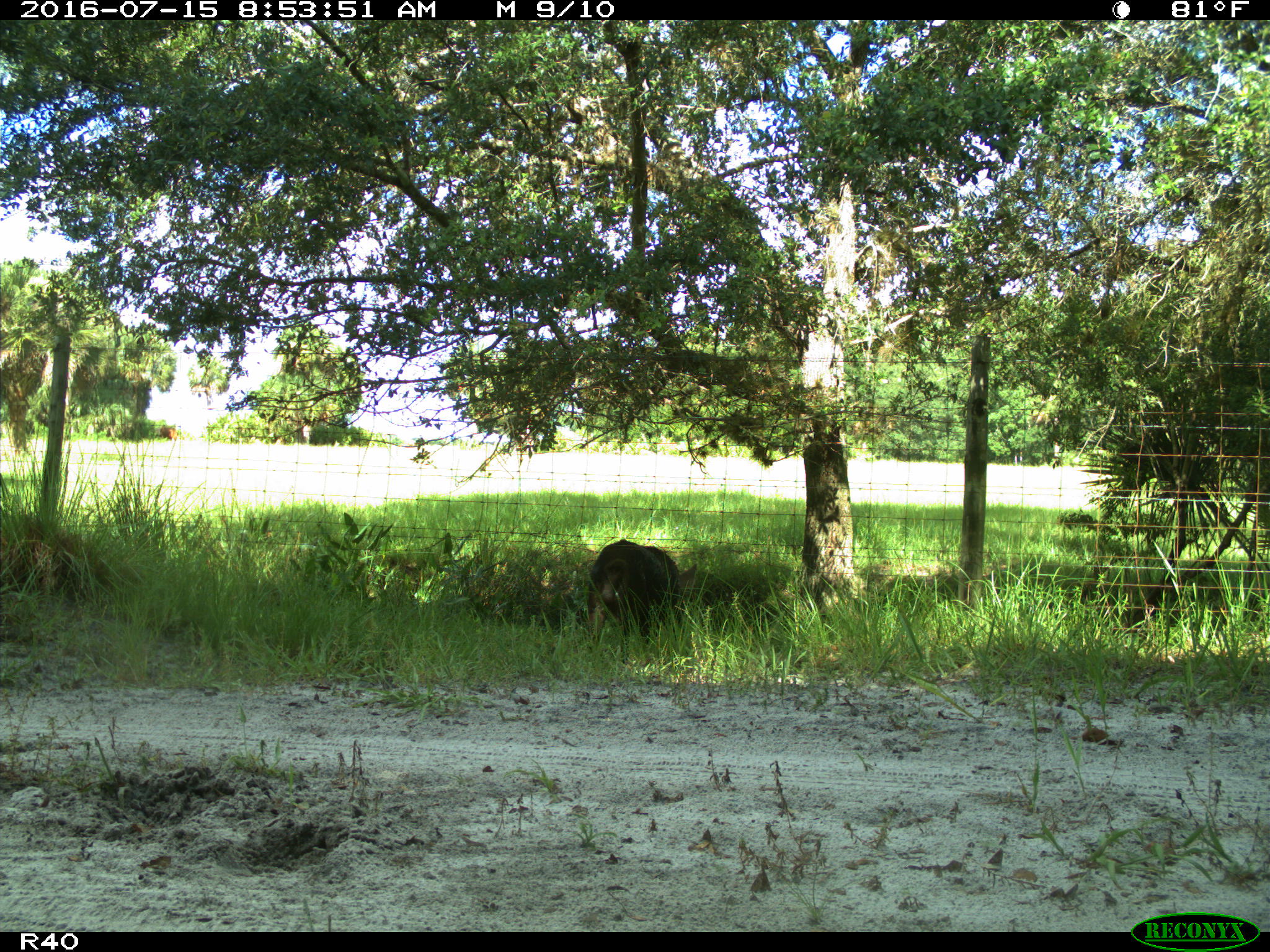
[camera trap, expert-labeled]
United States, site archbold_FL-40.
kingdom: Animalia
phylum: Chordata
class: Mammalia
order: Artiodactyla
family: Suidae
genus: Sus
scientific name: Sus scrofa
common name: wild boar